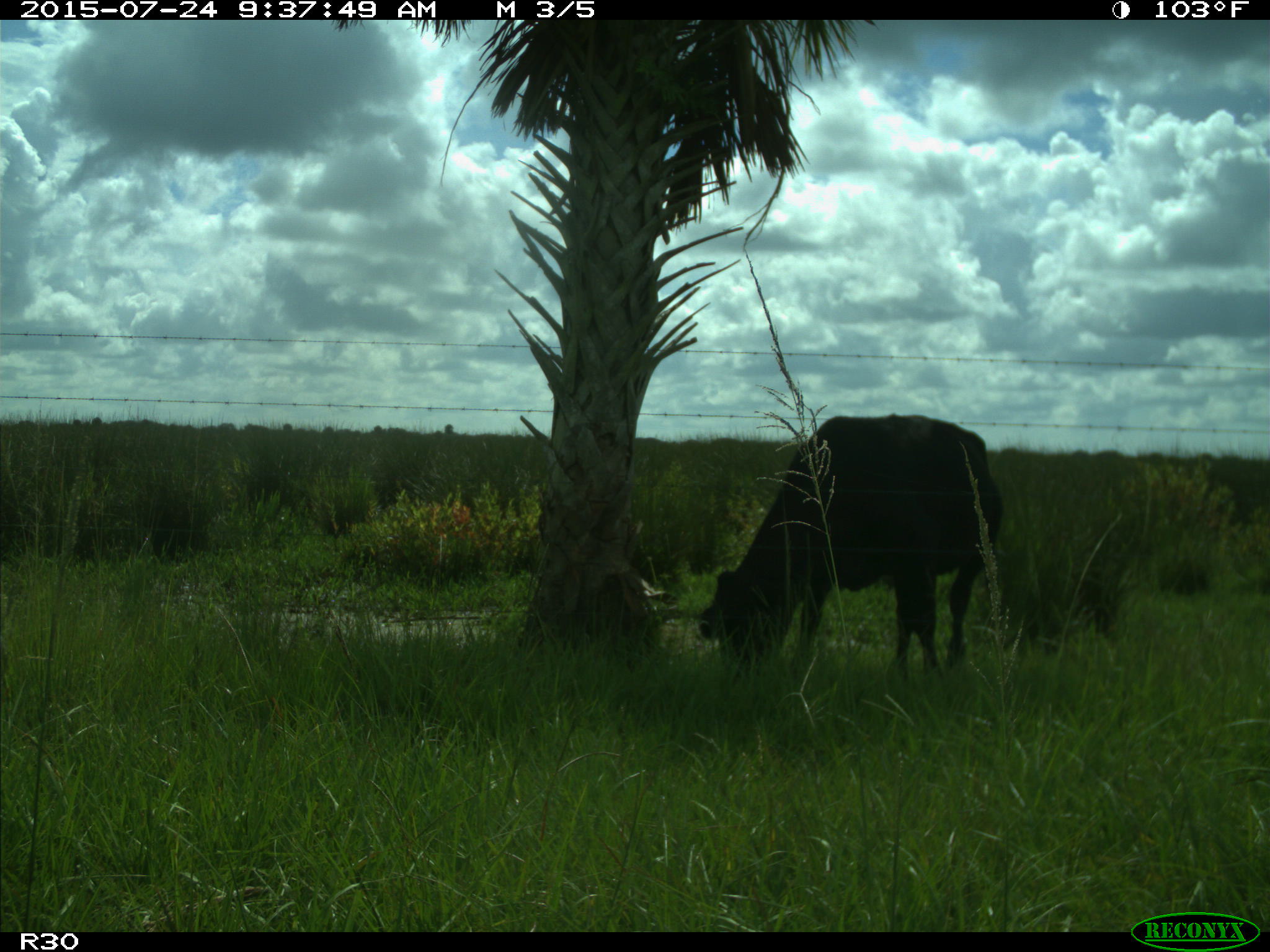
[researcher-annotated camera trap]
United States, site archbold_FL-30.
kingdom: Animalia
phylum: Chordata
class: Mammalia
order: Artiodactyla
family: Bovidae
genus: Bos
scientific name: Bos taurus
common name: domestic cow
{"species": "Bos taurus (domestic cow)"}